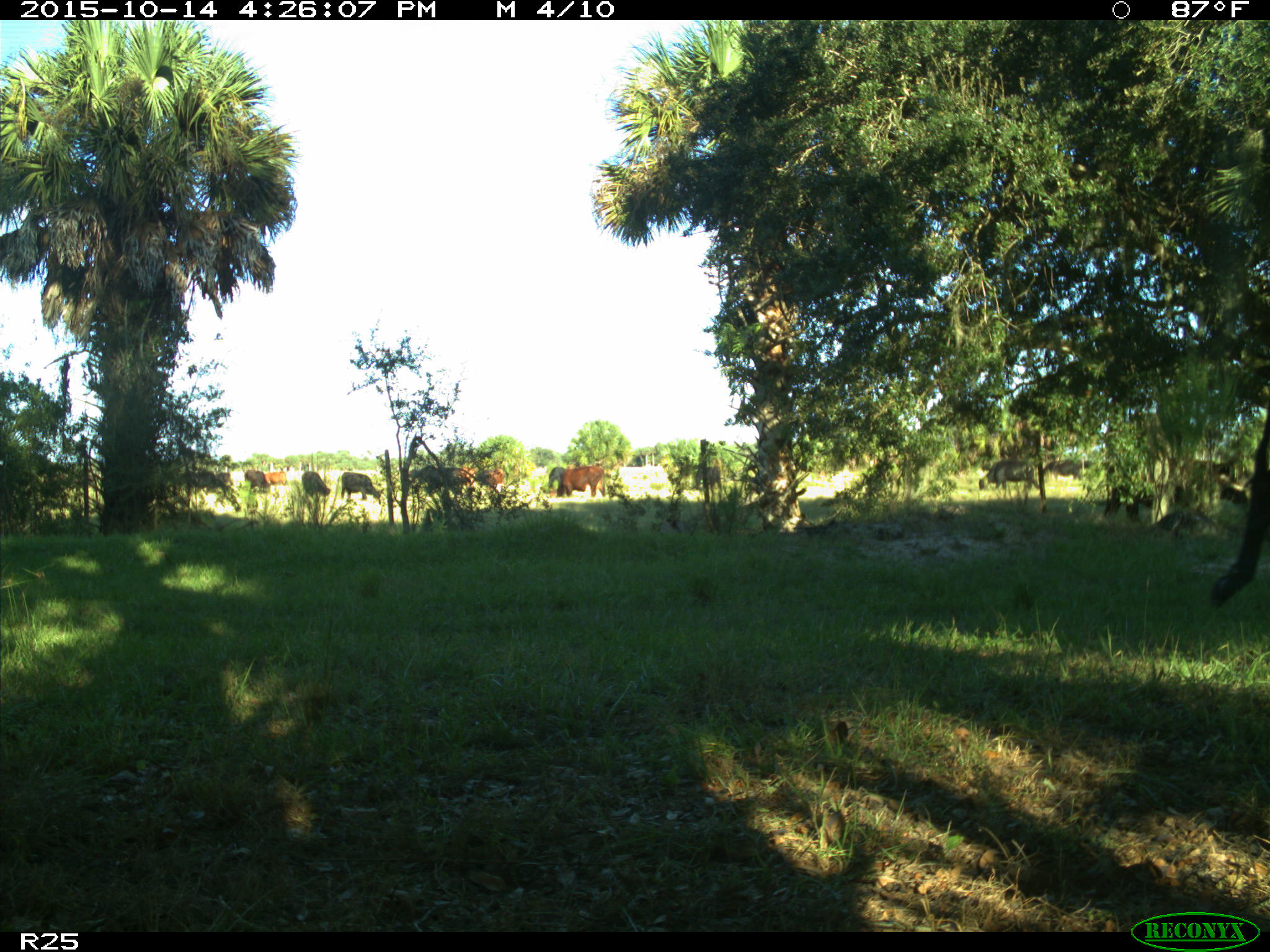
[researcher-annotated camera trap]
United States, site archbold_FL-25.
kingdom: Animalia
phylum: Chordata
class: Mammalia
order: Artiodactyla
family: Bovidae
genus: Bos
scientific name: Bos taurus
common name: domestic cow